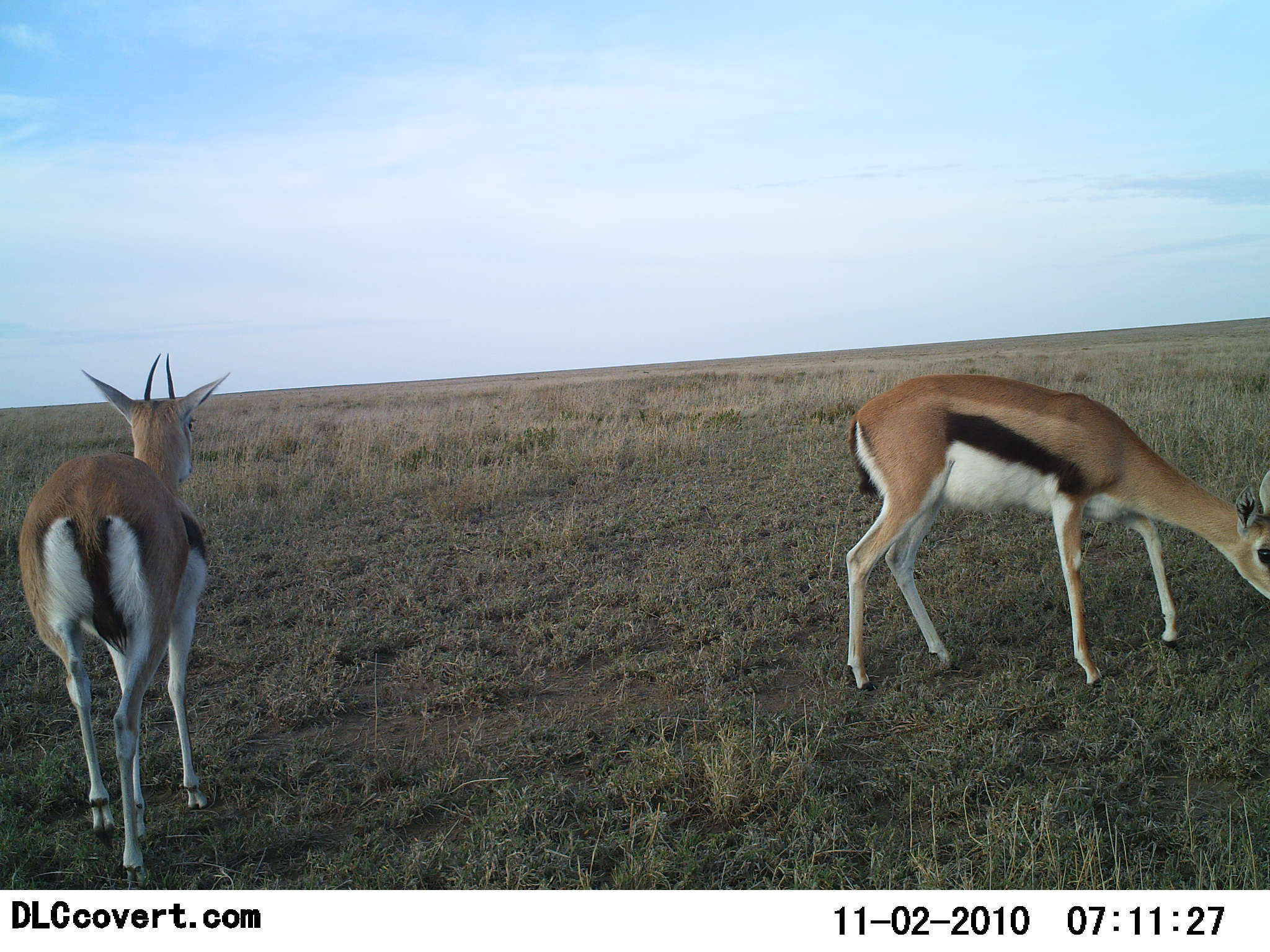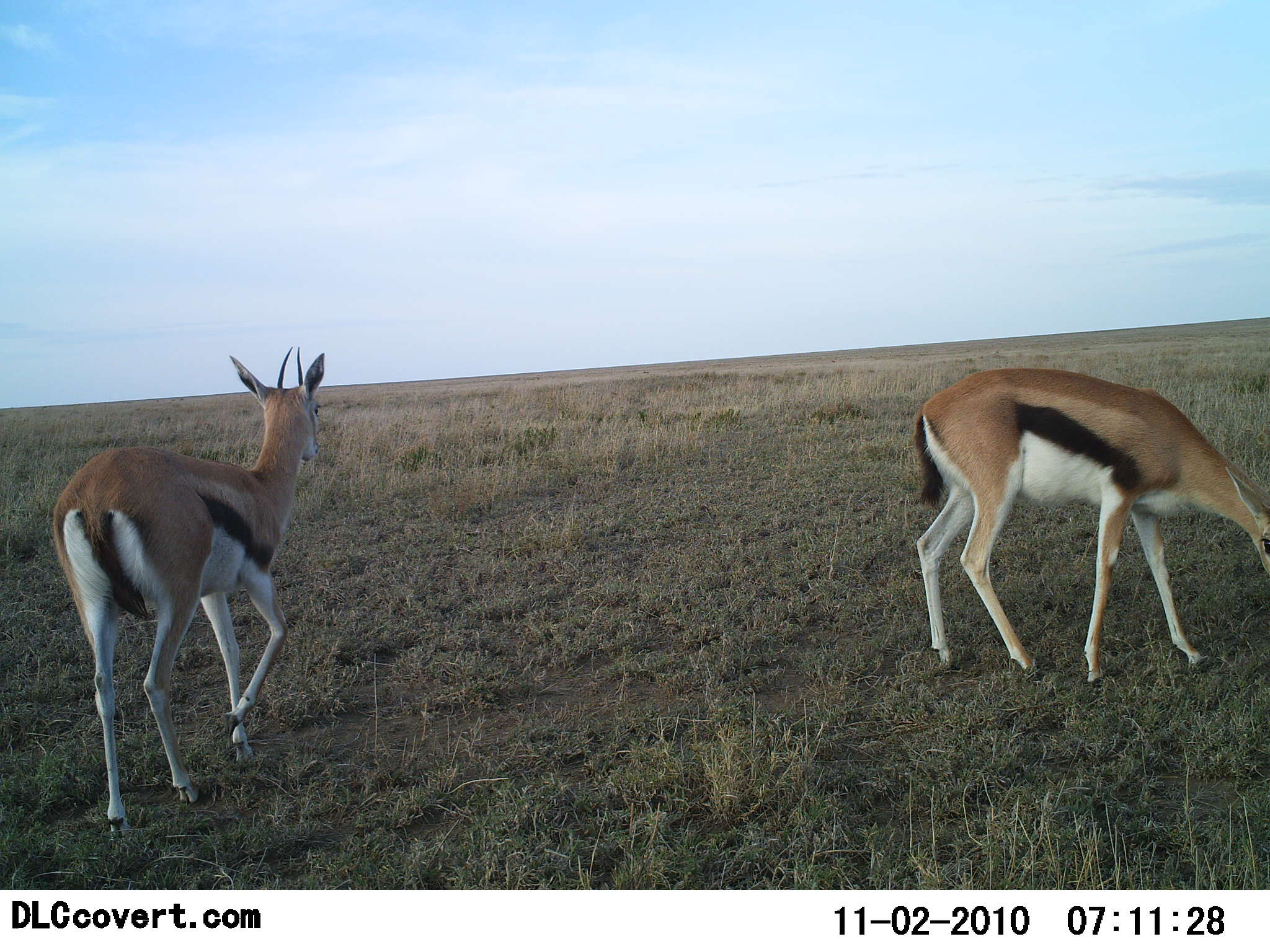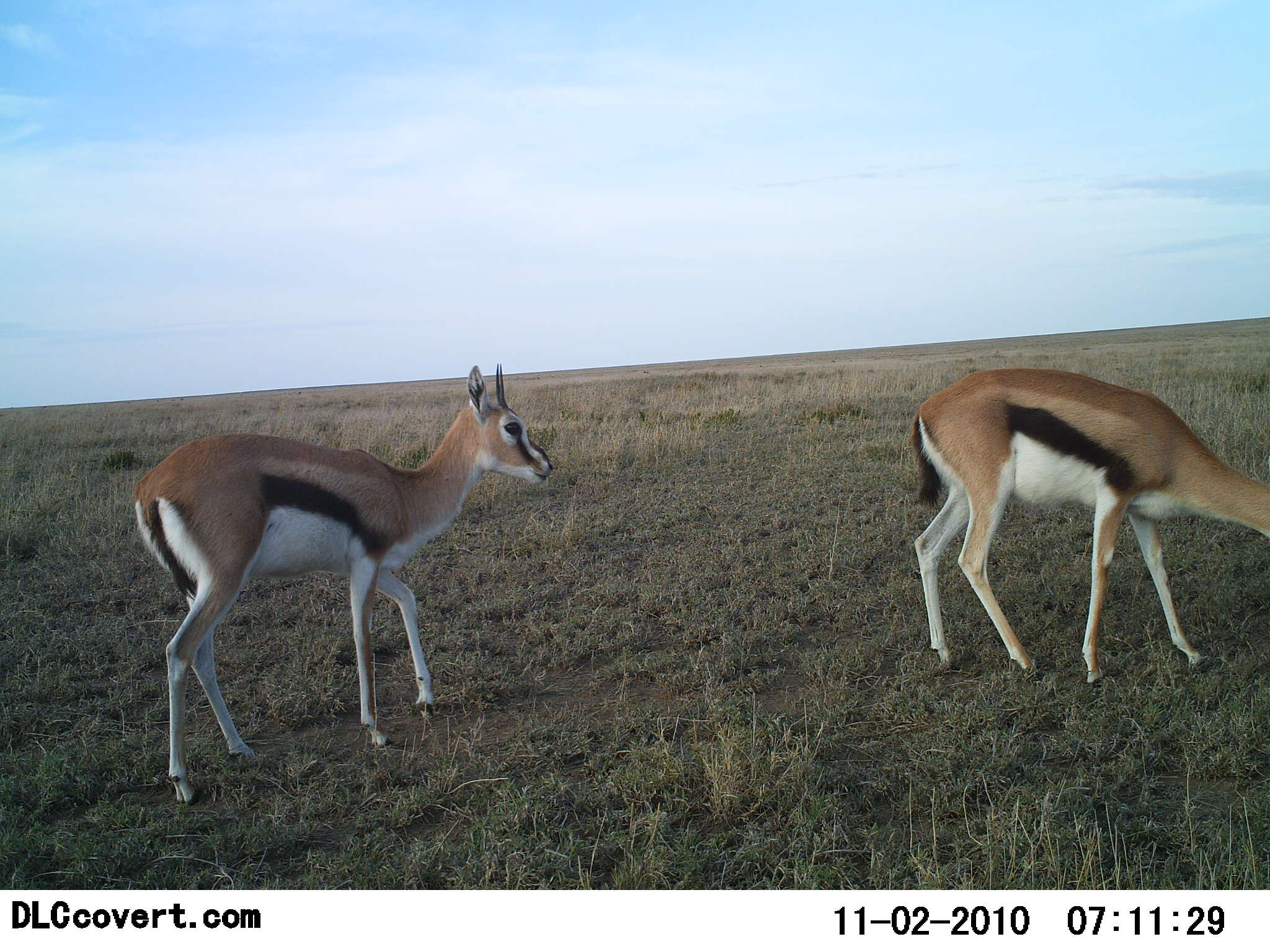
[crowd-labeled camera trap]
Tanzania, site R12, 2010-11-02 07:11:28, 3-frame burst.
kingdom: Animalia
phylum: Chordata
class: Mammalia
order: Artiodactyla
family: Bovidae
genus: Eudorcas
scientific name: Eudorcas thomsonii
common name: thomson's gazelle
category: gazellethomsons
Gazellethomsons (thomson's gazelle) (Eudorcas thomsonii), count 2. Behavior (volunteer vote fractions): standing 25%, resting 0%, moving 75%, interacting 0%. Young present (vote fraction): 0%. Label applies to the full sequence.